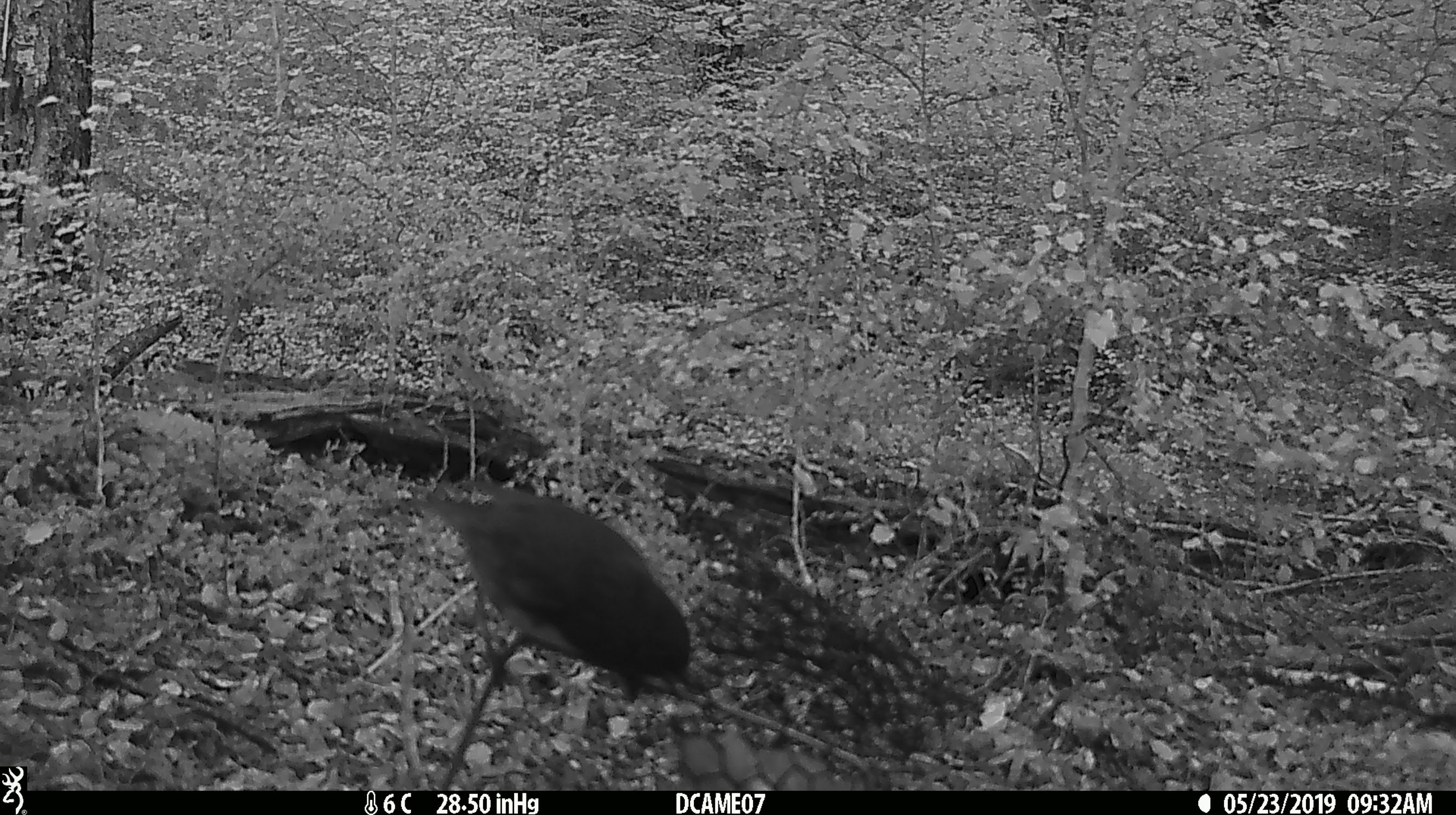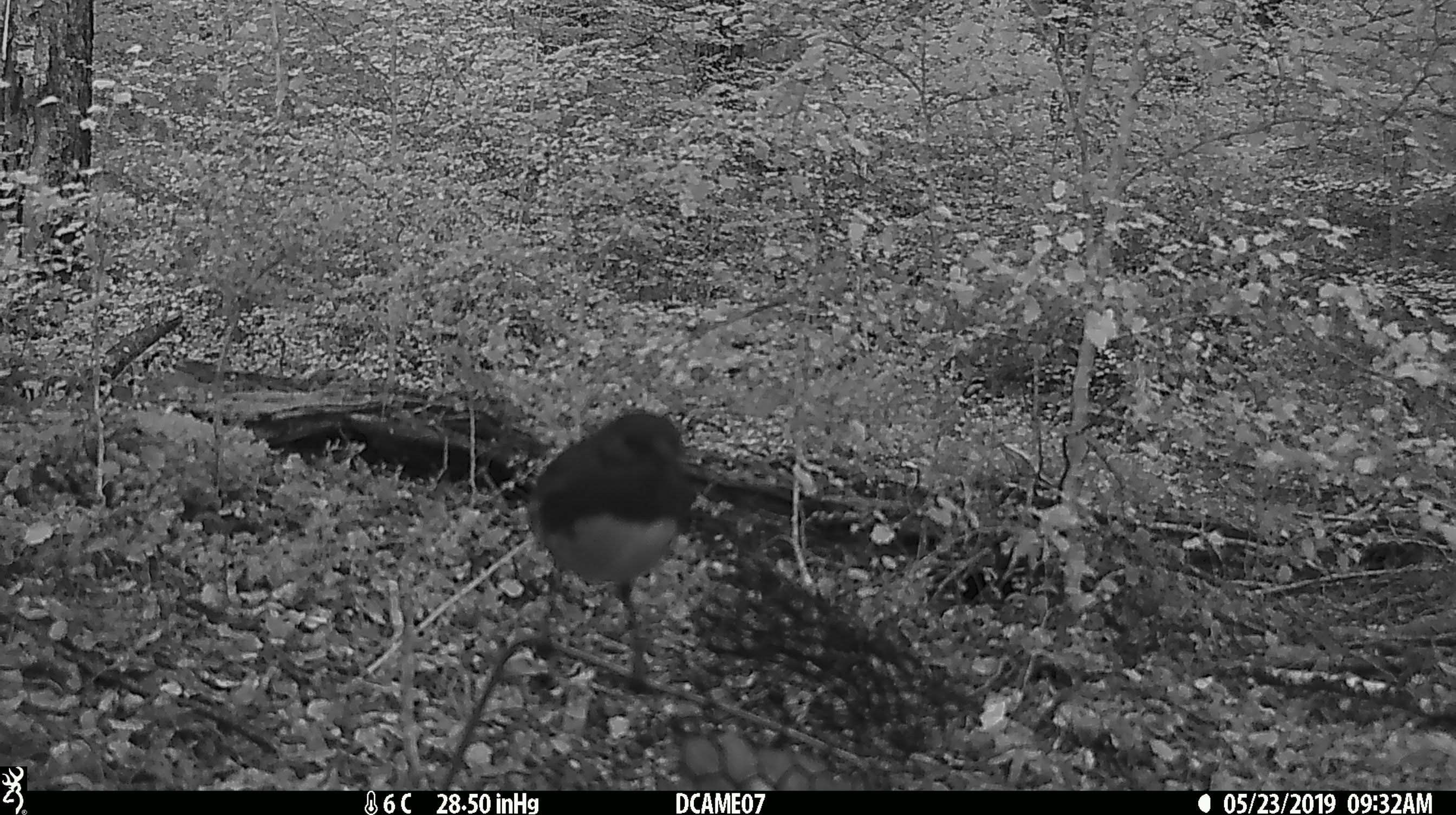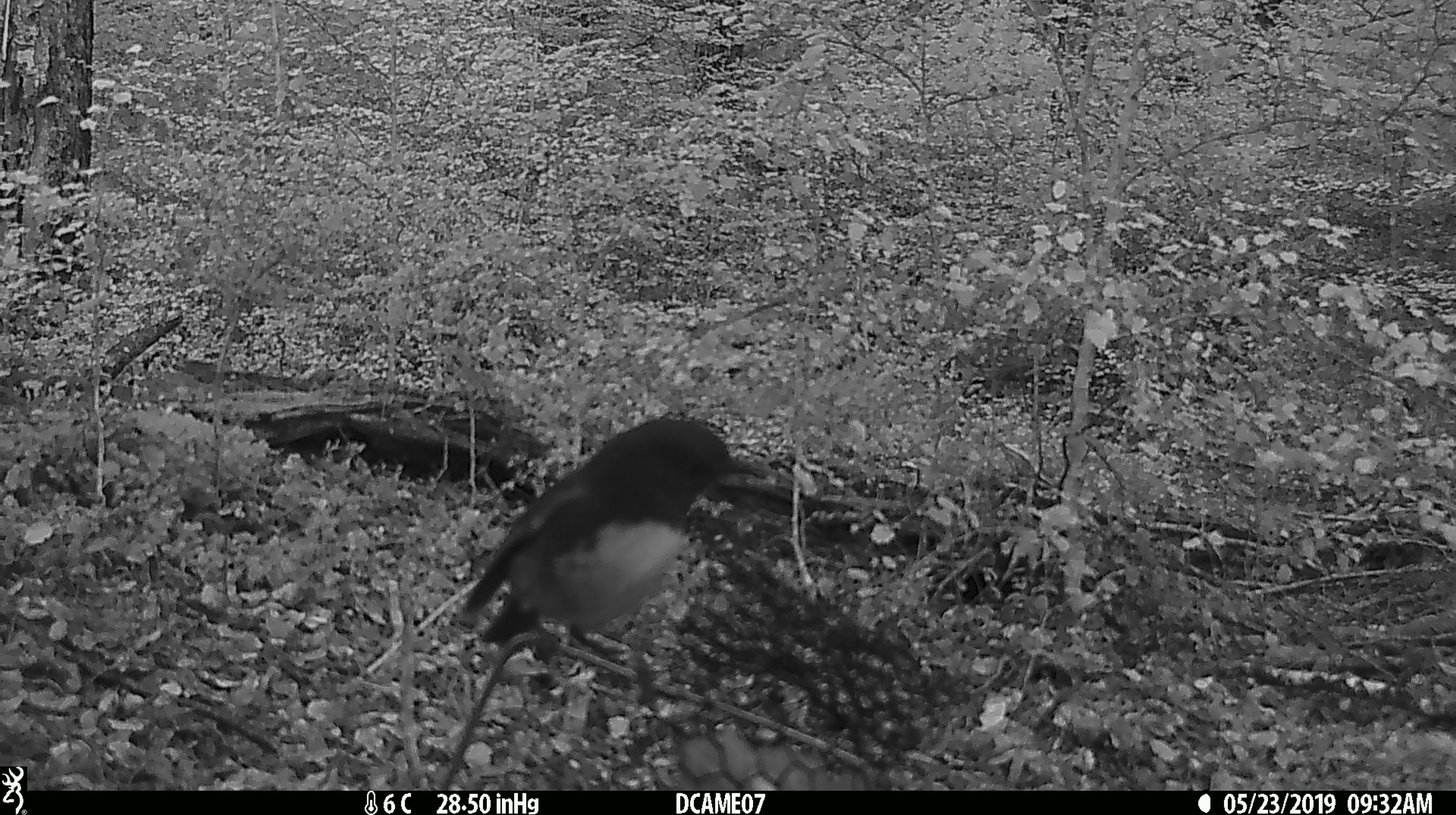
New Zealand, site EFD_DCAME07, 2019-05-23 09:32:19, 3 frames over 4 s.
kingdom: Animalia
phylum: Chordata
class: Aves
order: Passeriformes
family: Petroicidae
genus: Petroica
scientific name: Petroica australis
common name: new zealand robin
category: robin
Robin (new zealand robin) (Petroica australis).